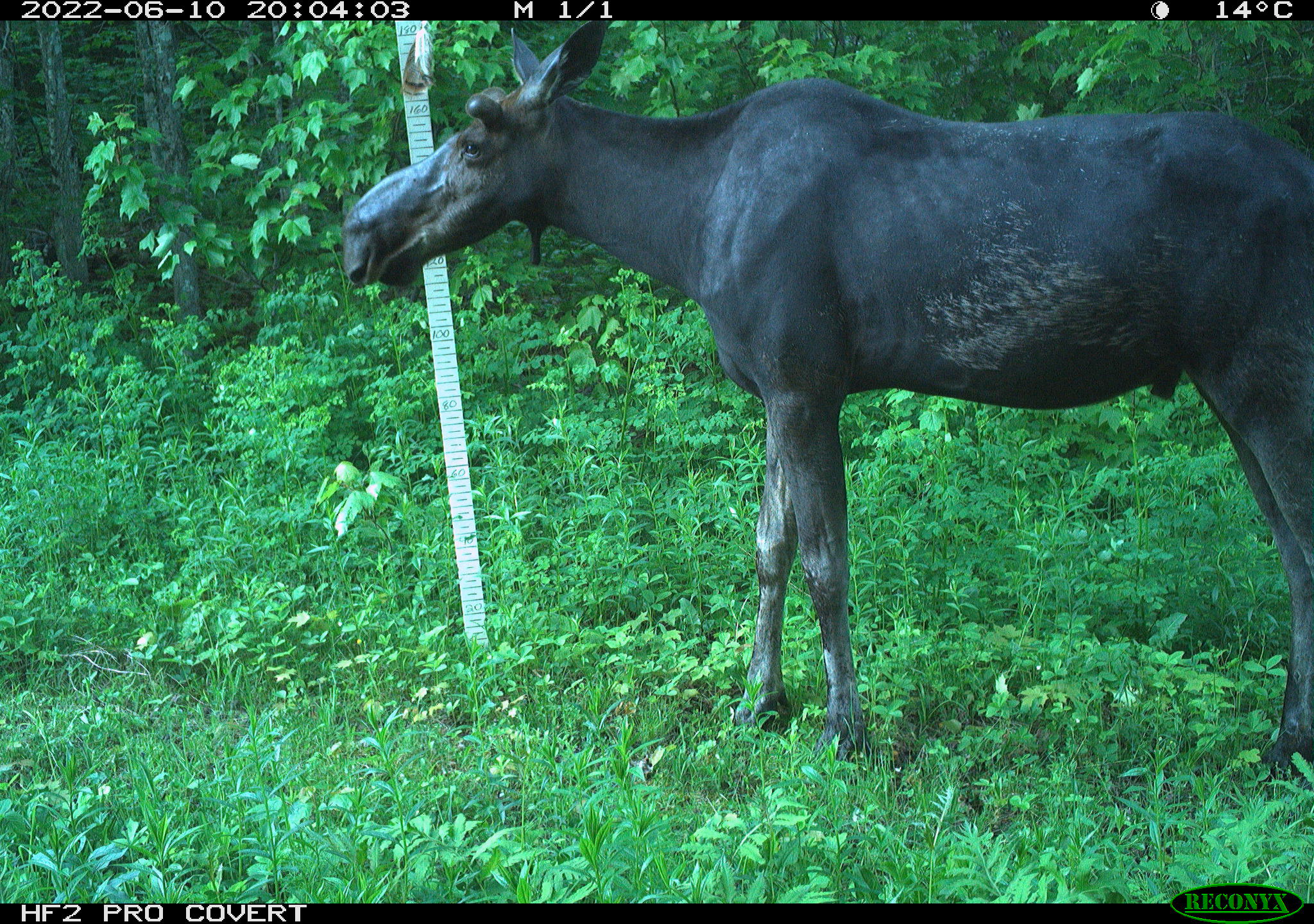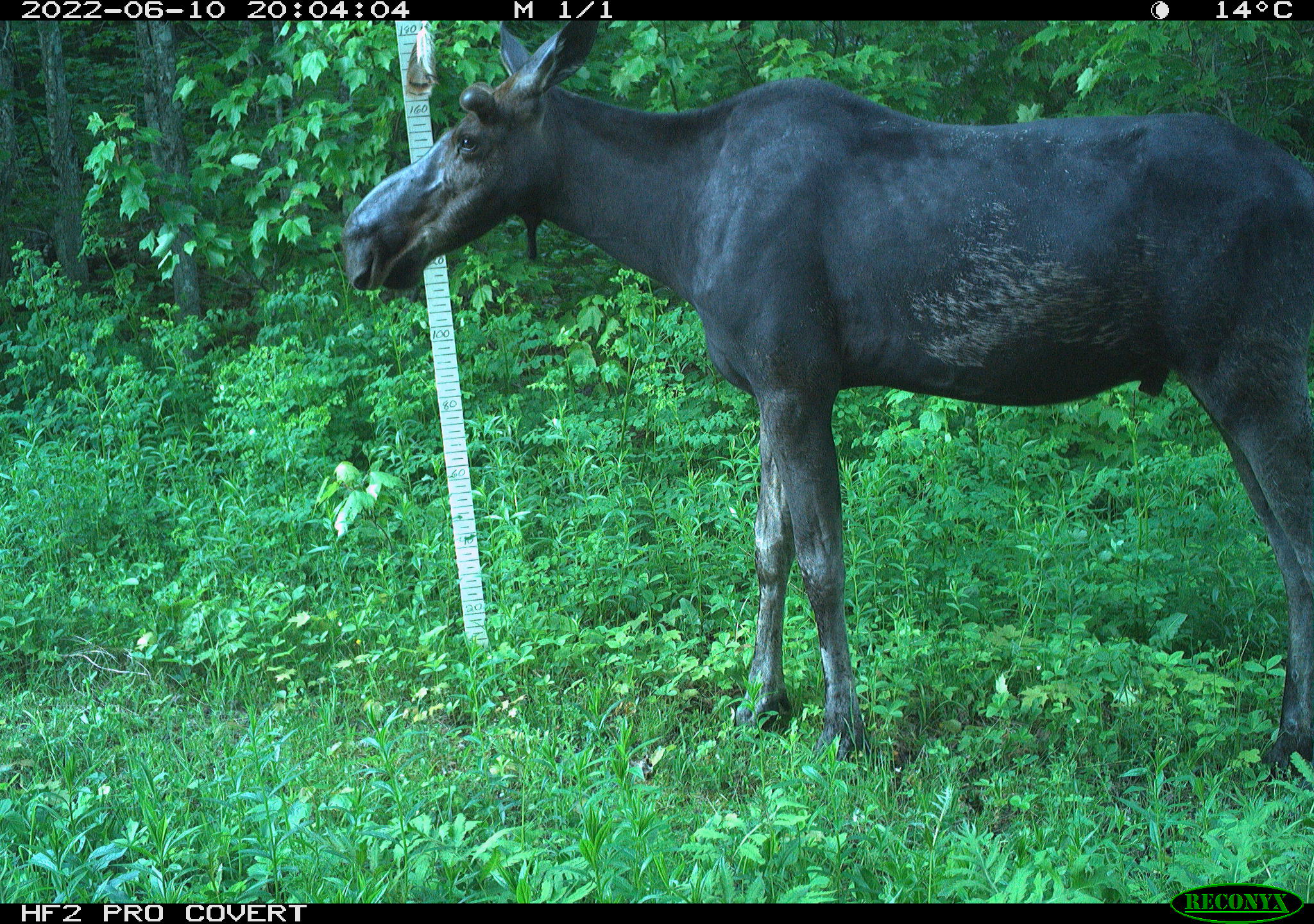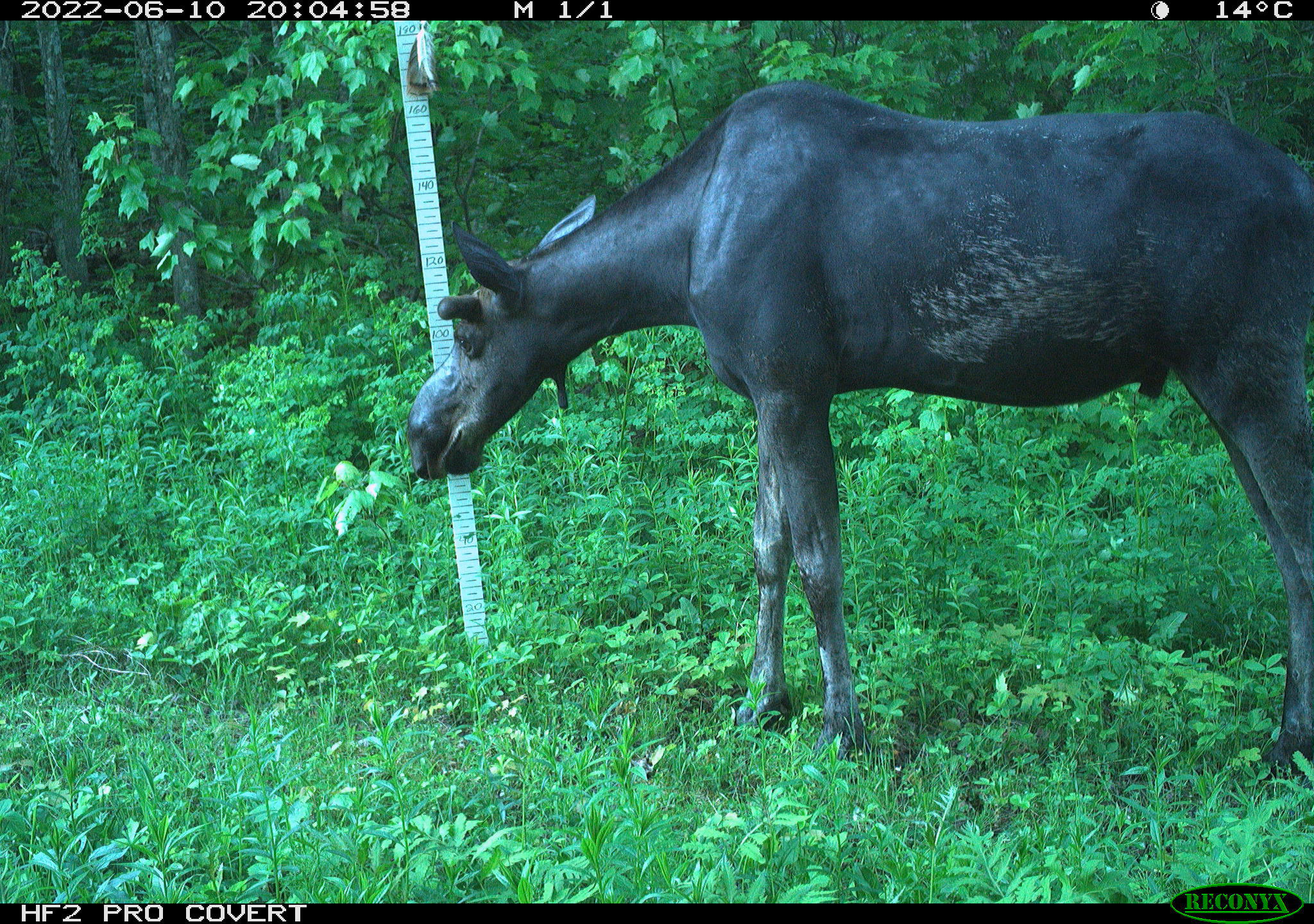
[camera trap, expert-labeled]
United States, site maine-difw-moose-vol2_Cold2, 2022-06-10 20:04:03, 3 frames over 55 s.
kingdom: Animalia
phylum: Chordata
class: Mammalia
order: Artiodactyla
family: Cervidae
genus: Alces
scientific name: Alces alces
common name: moose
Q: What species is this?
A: Moose (Alces alces).